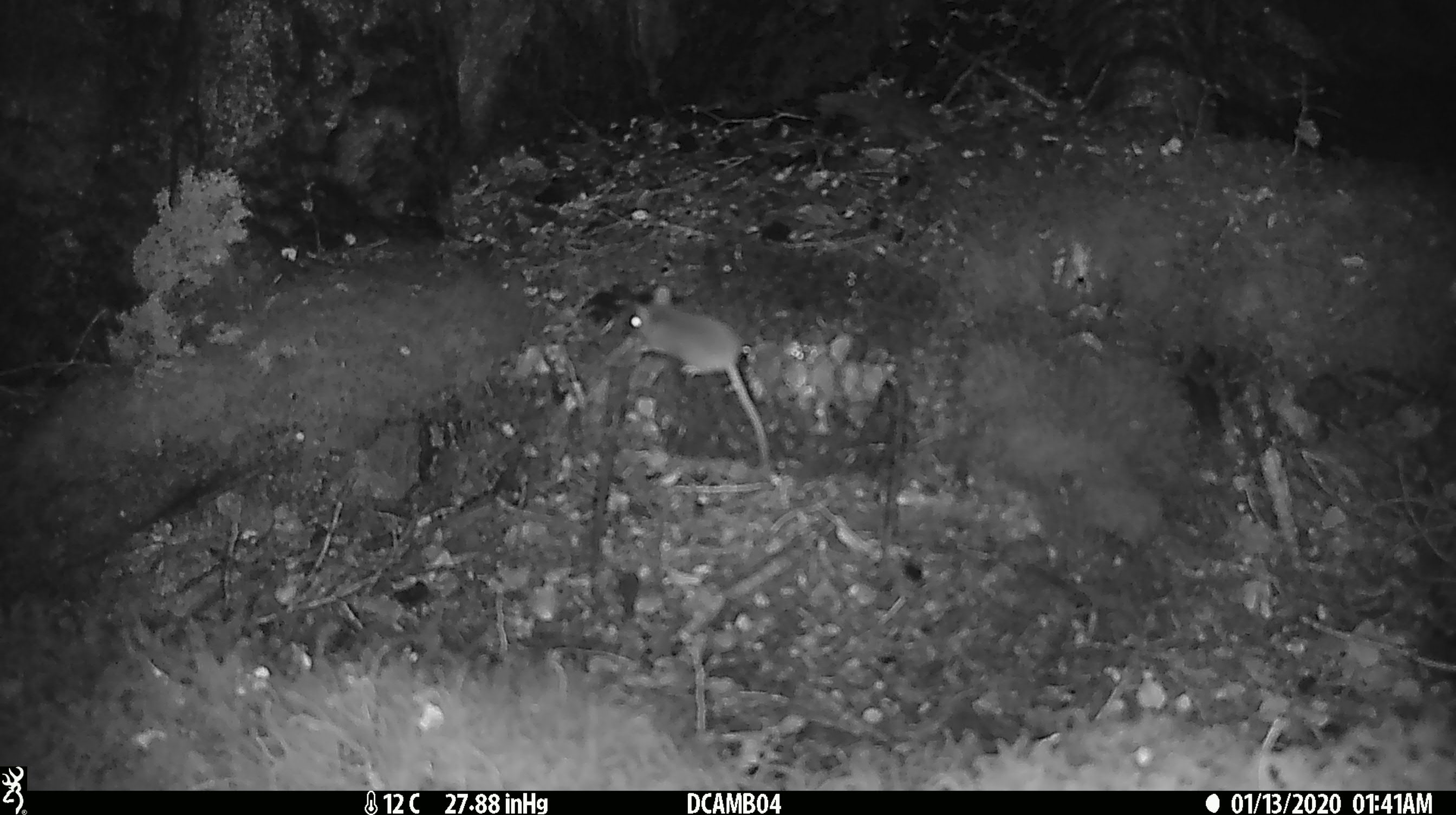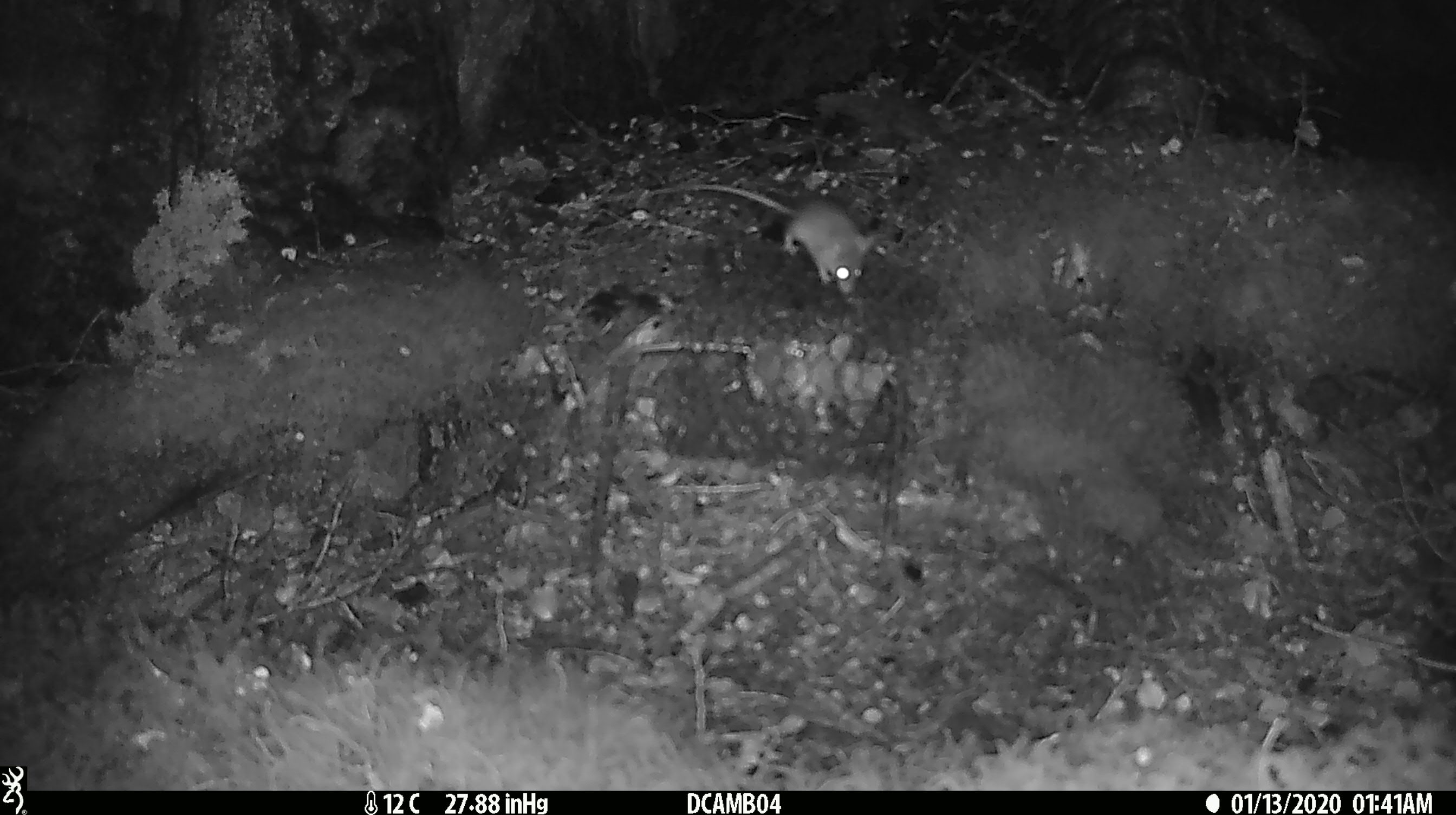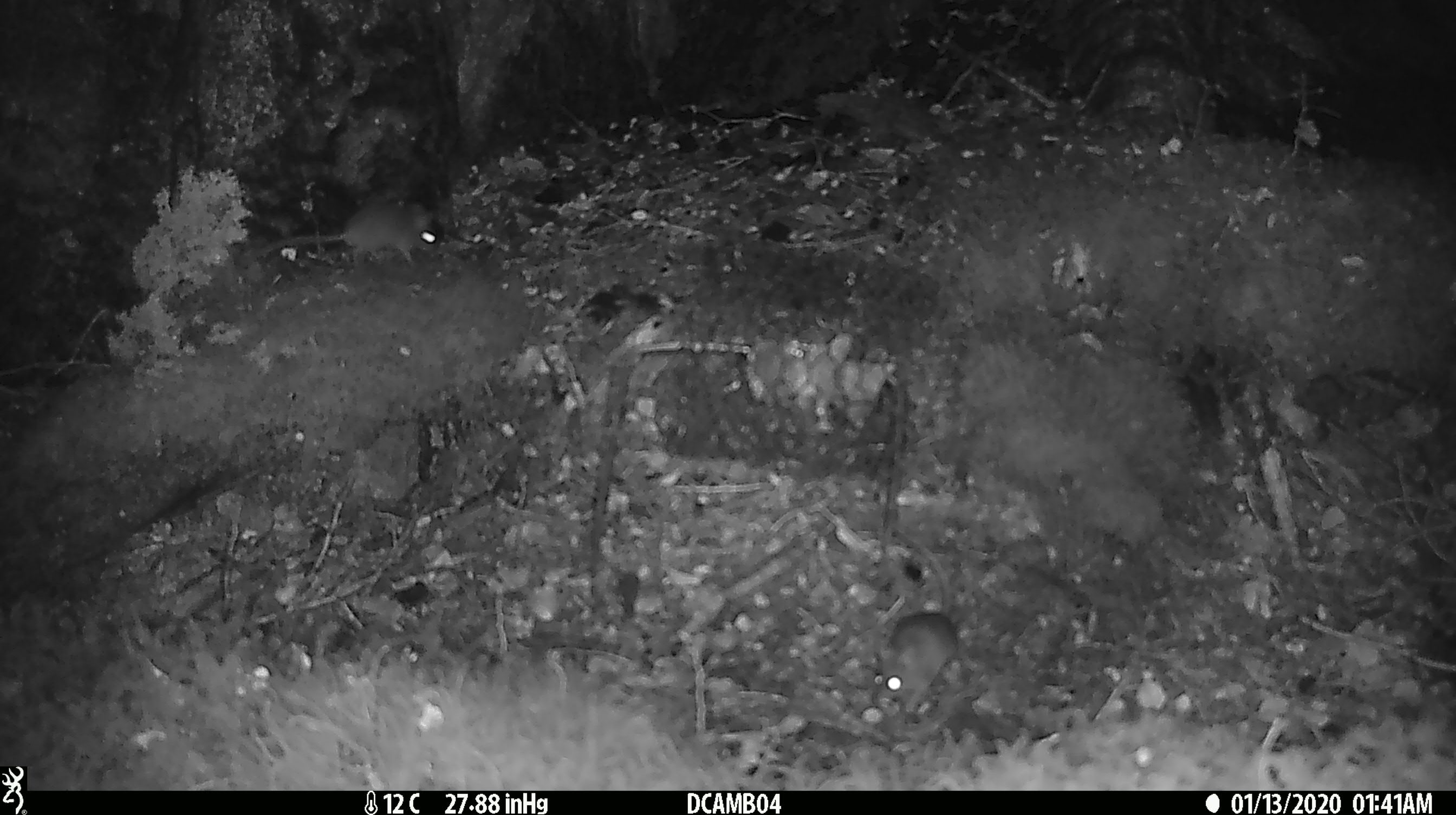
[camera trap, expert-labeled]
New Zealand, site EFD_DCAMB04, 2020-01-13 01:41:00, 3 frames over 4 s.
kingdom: Animalia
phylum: Chordata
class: Mammalia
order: Rodentia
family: Muridae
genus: Mus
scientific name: Mus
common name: mouse